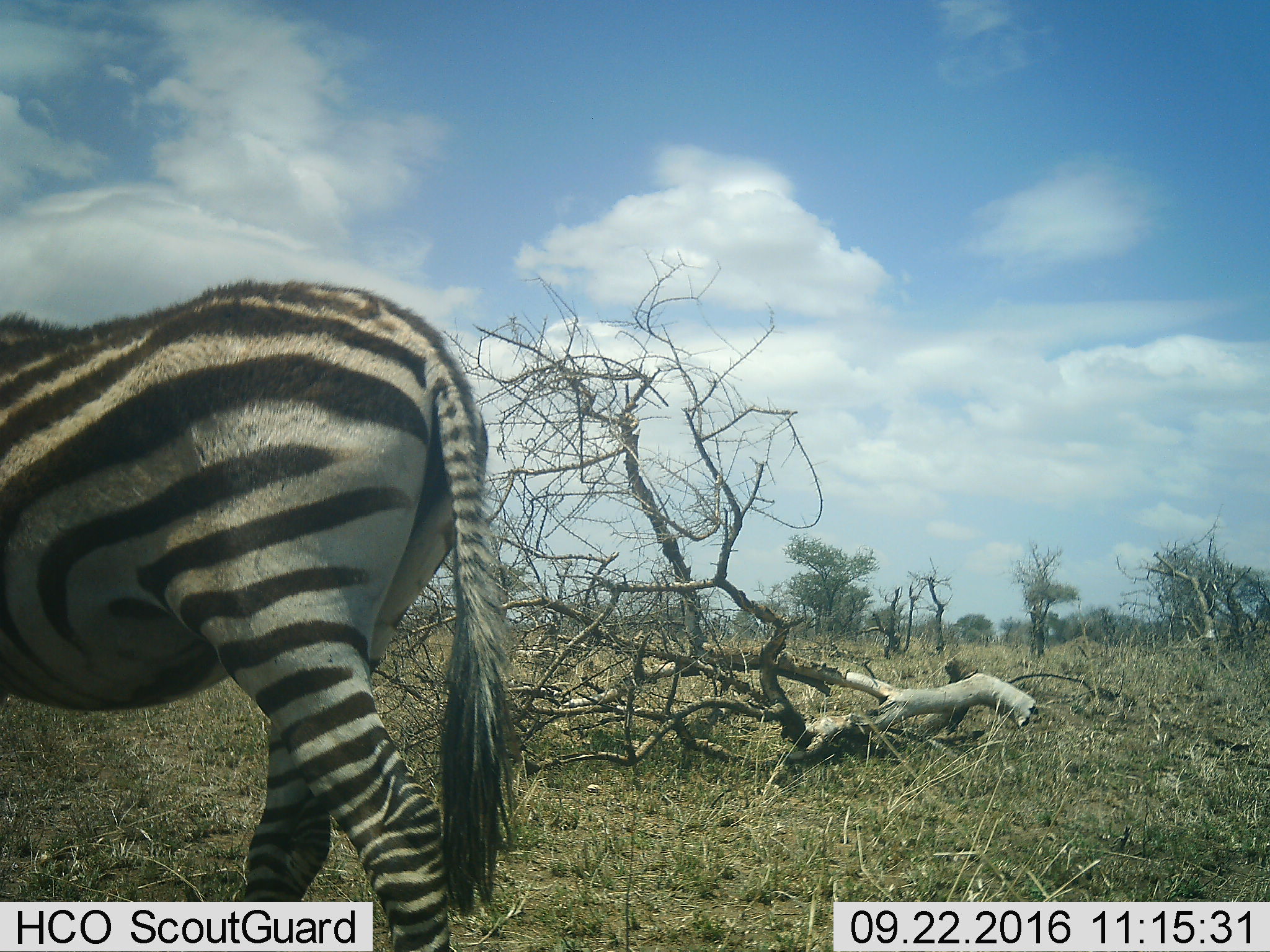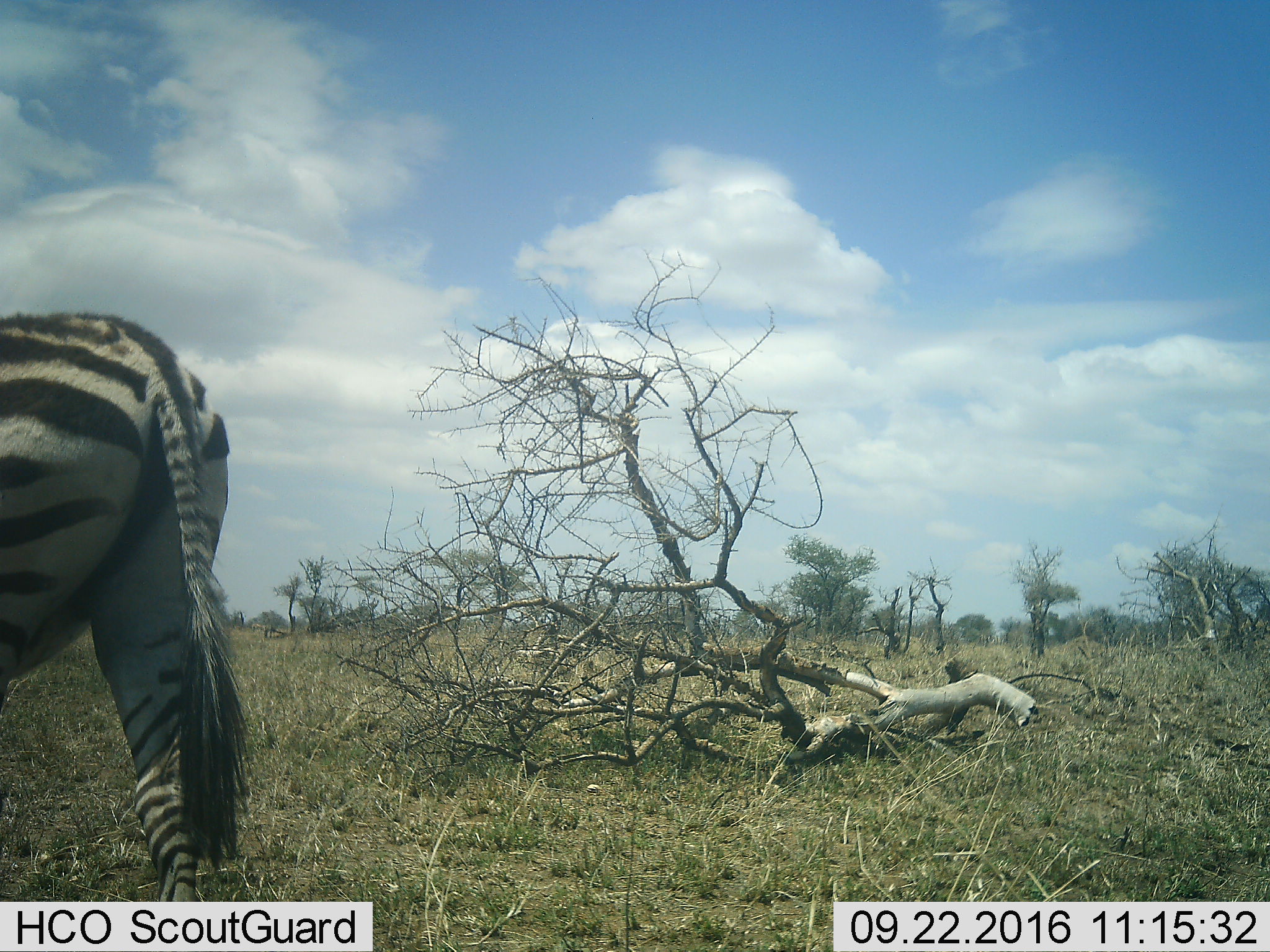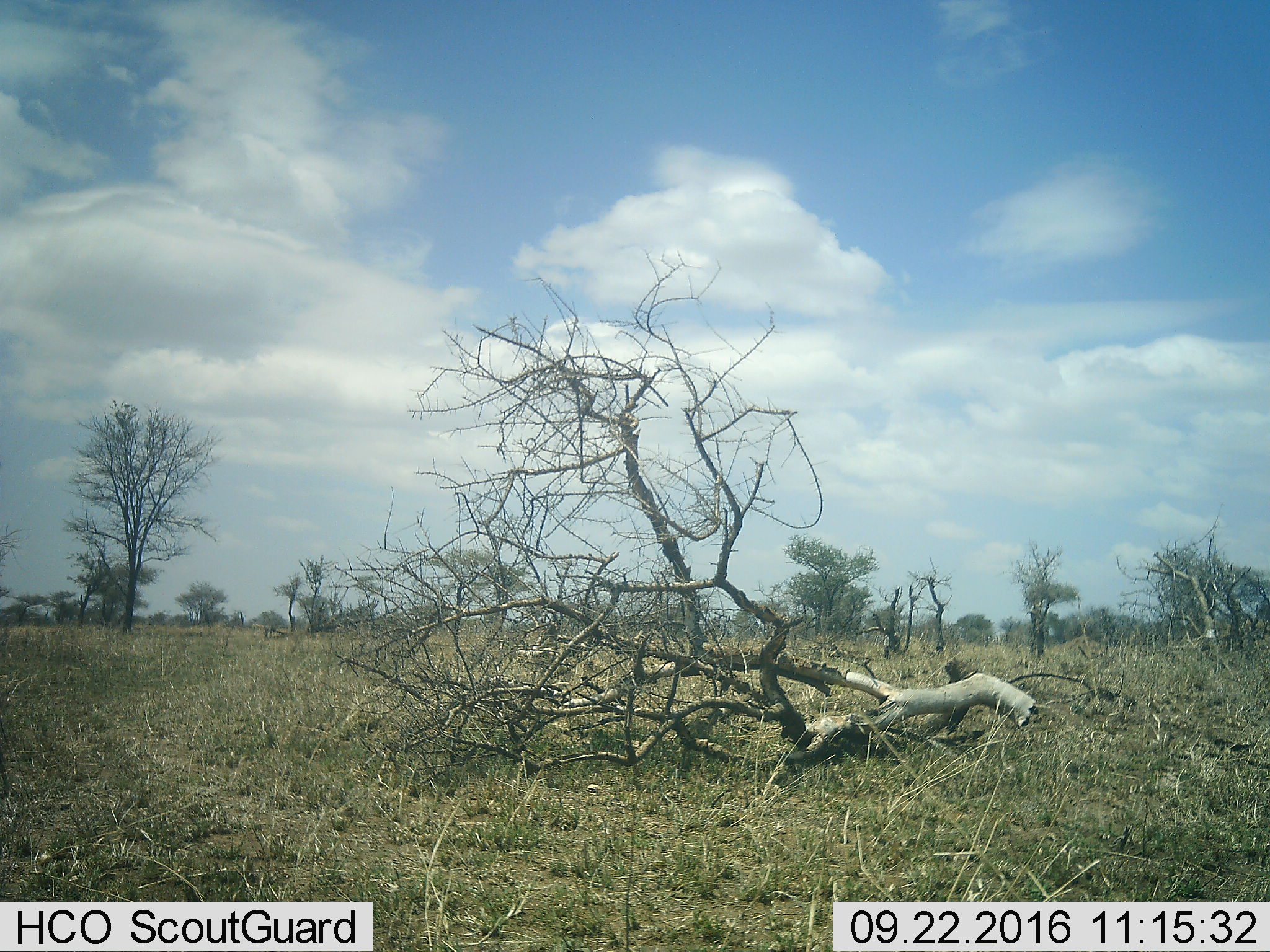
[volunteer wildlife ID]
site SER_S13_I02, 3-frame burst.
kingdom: Animalia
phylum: Chordata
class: Mammalia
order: Perissodactyla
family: Equidae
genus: Equus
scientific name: Equus quagga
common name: plains zebra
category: zebraplains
Zebraplains (plains zebra) (Equus quagga), count 1. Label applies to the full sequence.